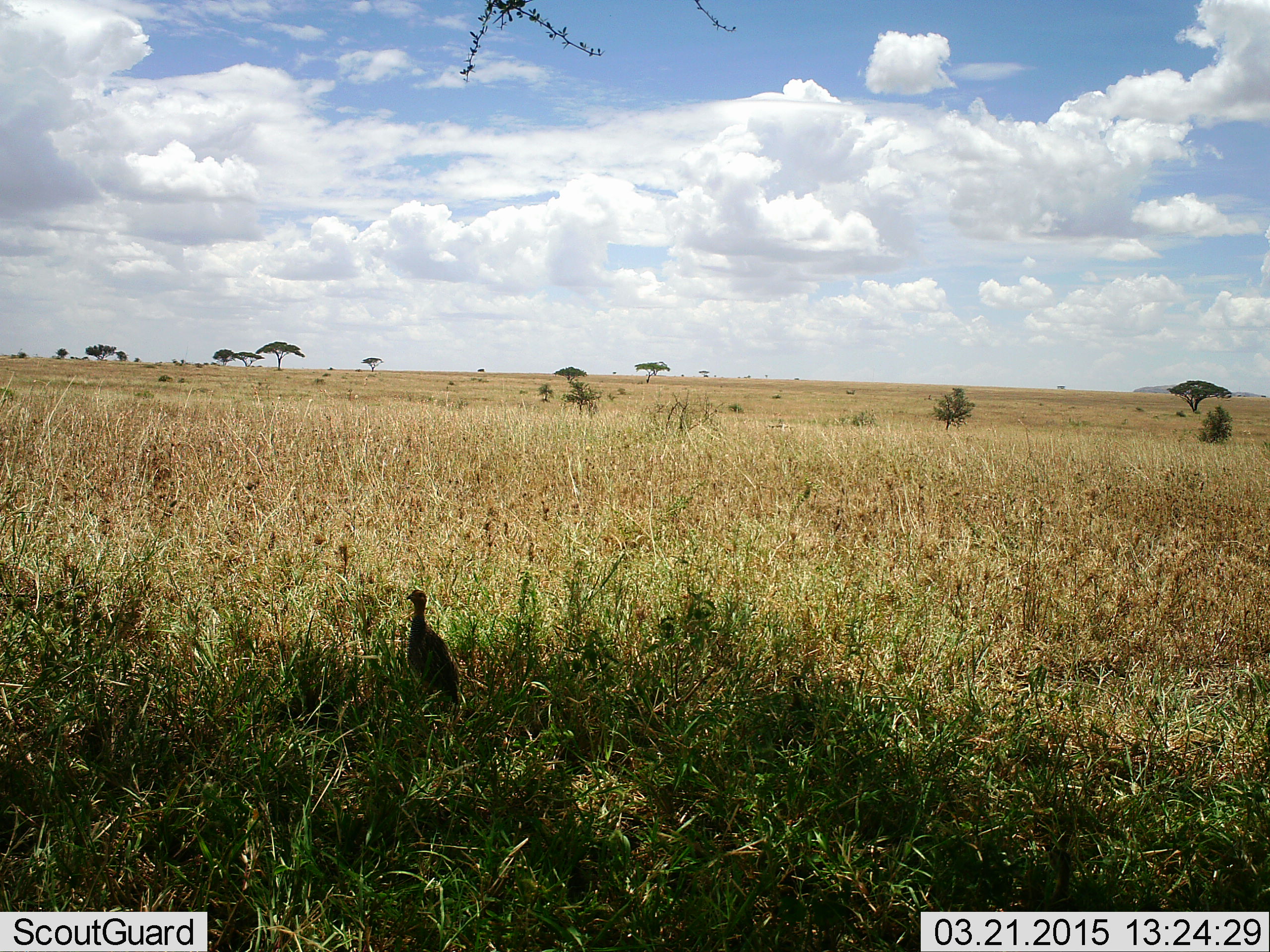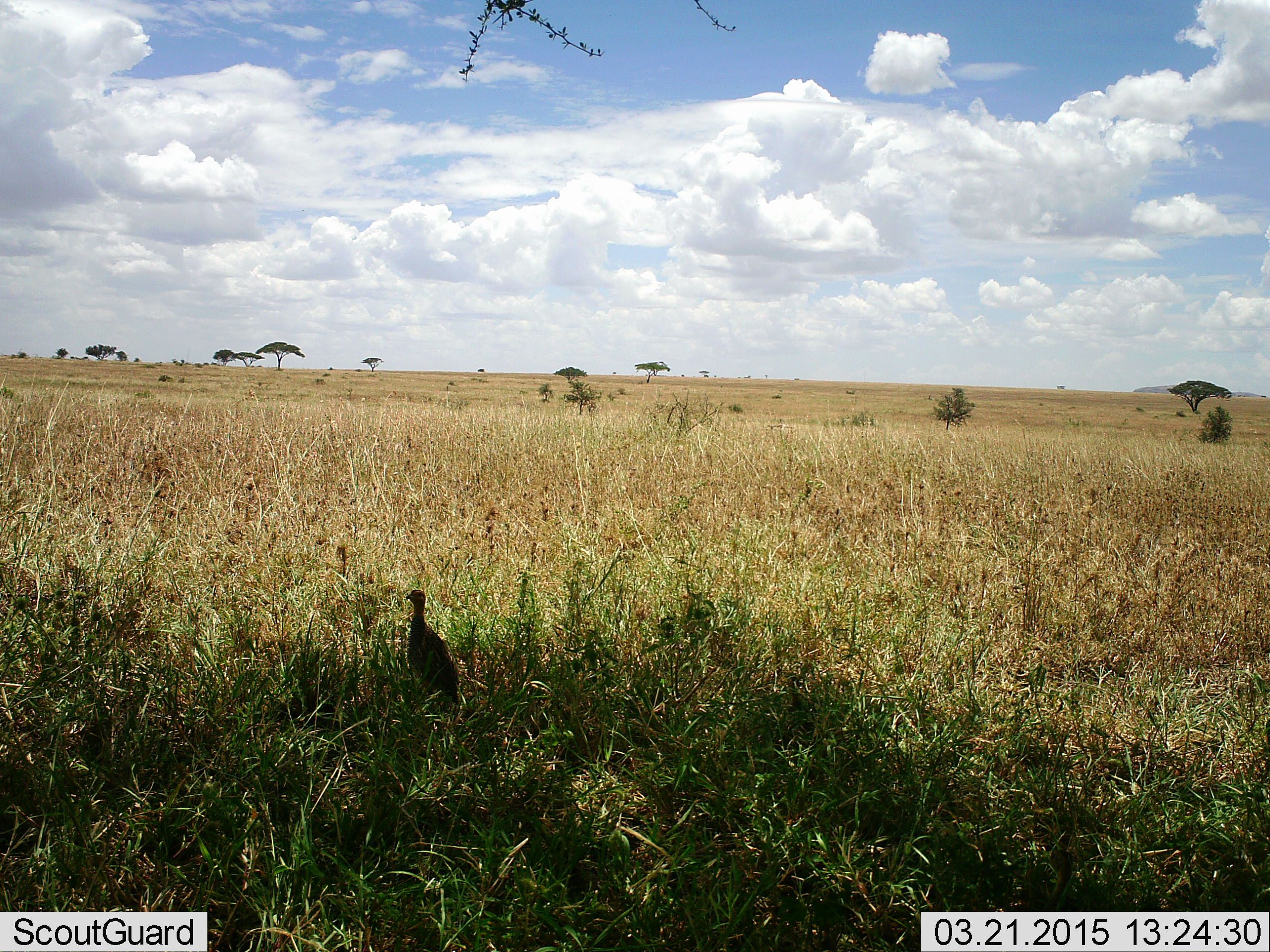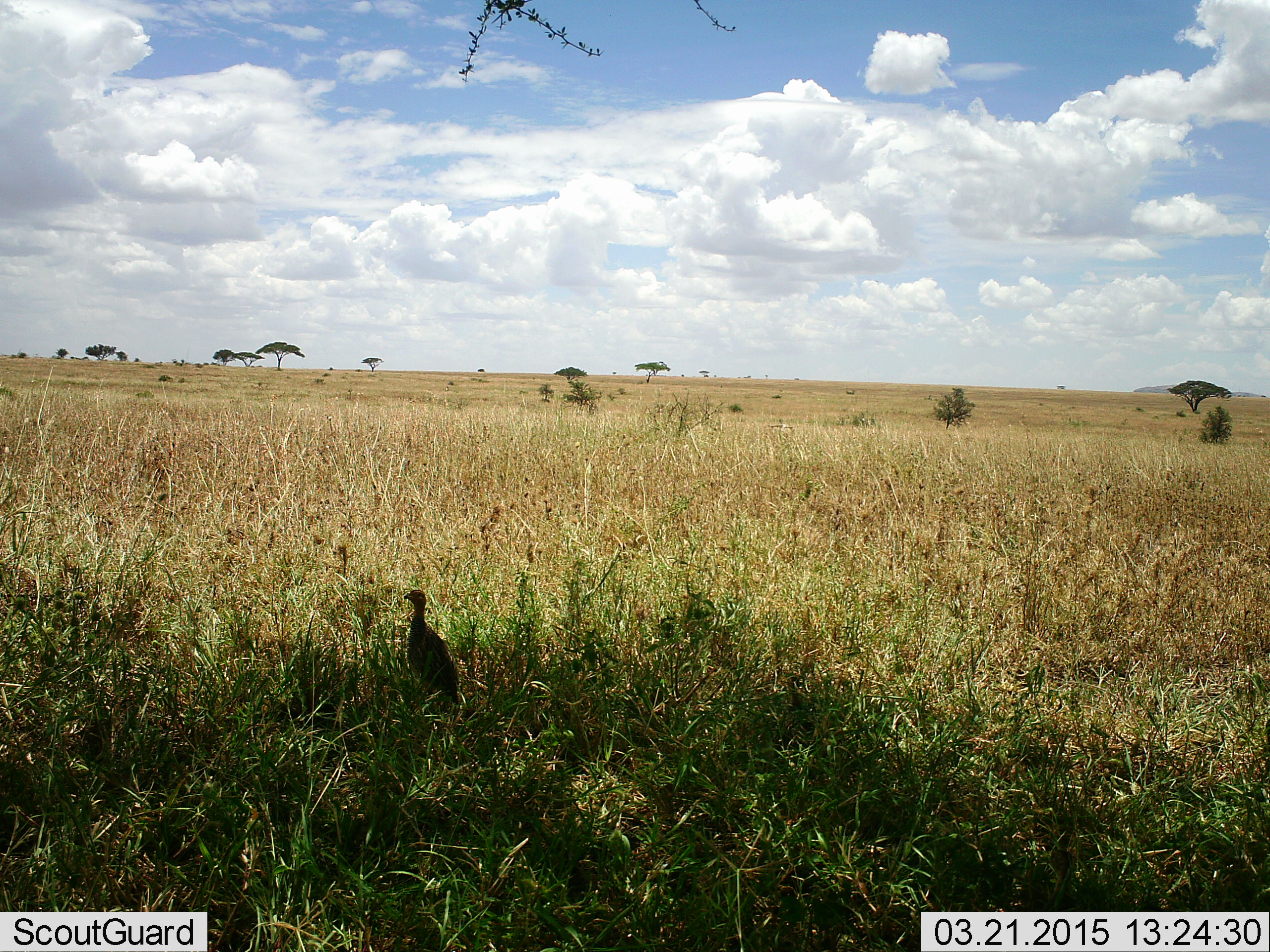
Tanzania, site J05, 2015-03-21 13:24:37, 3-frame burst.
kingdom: Animalia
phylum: Chordata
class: Aves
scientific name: Aves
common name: bird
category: otherbird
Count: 1.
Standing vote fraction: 100%.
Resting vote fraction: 0%.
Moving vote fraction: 0%.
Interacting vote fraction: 0%.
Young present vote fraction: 0%.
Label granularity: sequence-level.